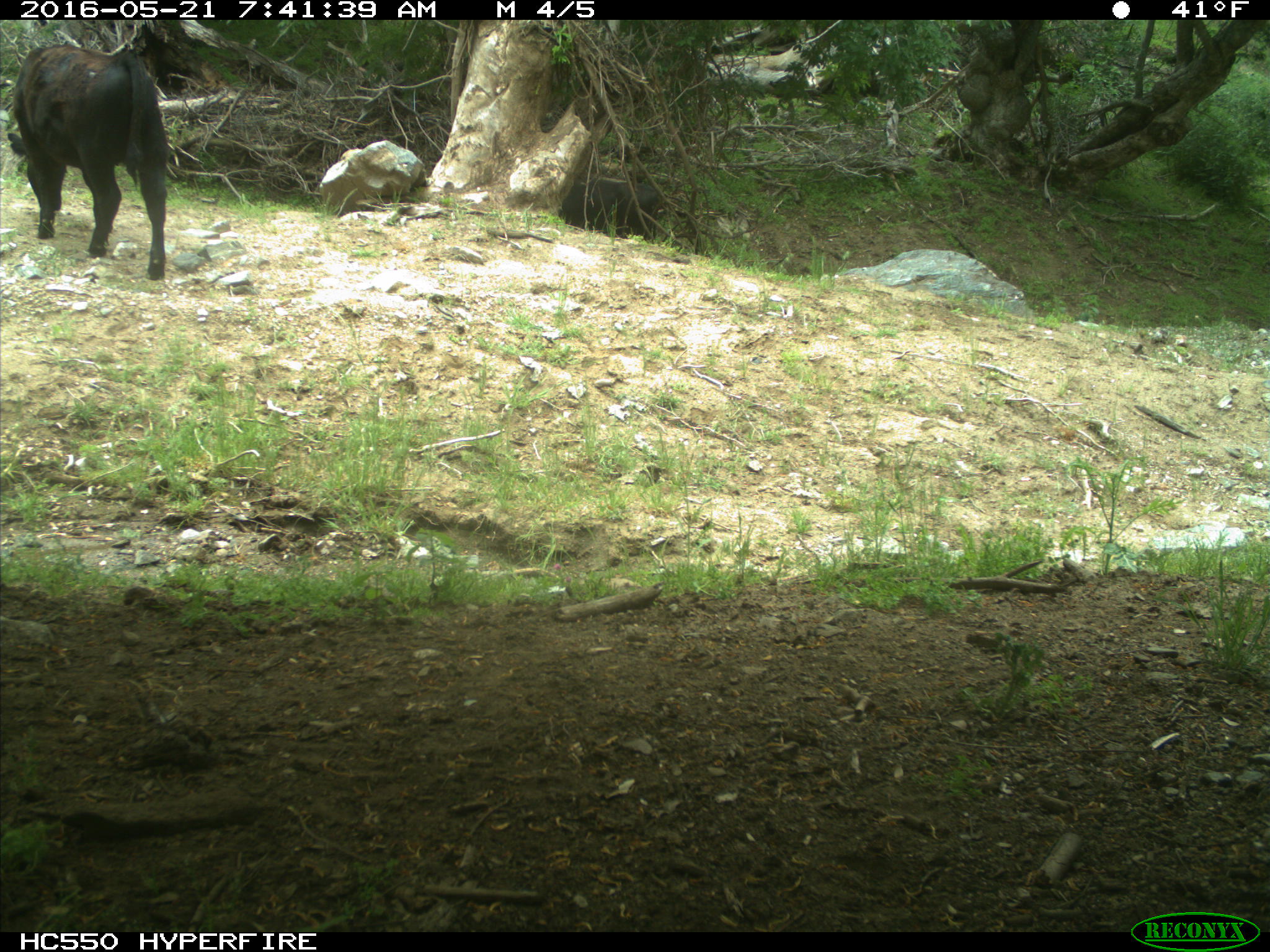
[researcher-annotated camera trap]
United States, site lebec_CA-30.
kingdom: Animalia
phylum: Chordata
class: Mammalia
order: Artiodactyla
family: Bovidae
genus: Bos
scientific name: Bos taurus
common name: domestic cow